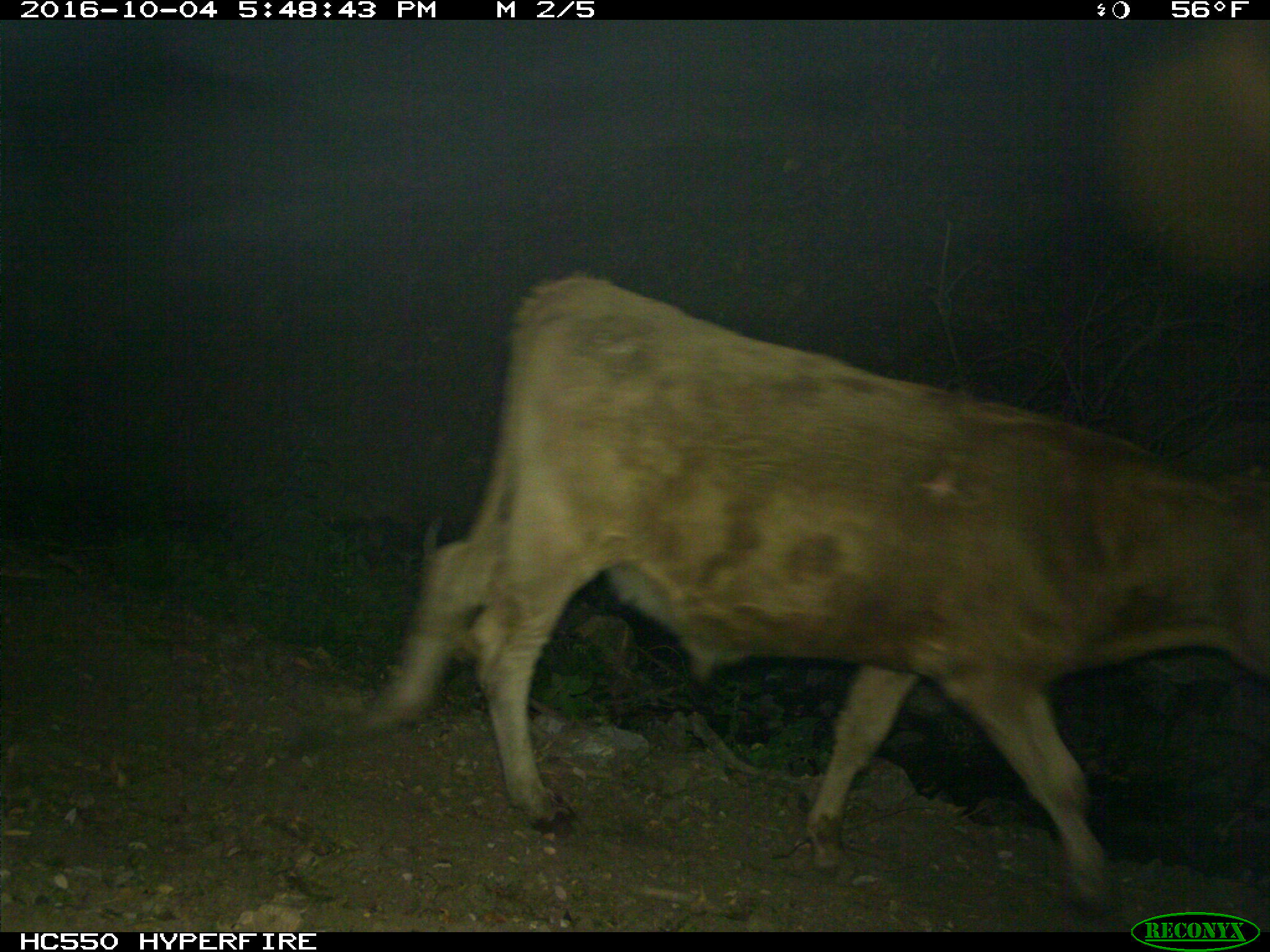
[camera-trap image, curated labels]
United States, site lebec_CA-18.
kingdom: Animalia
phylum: Chordata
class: Mammalia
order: Artiodactyla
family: Bovidae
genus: Bos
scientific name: Bos taurus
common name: domestic cow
Bos taurus (domestic cow).